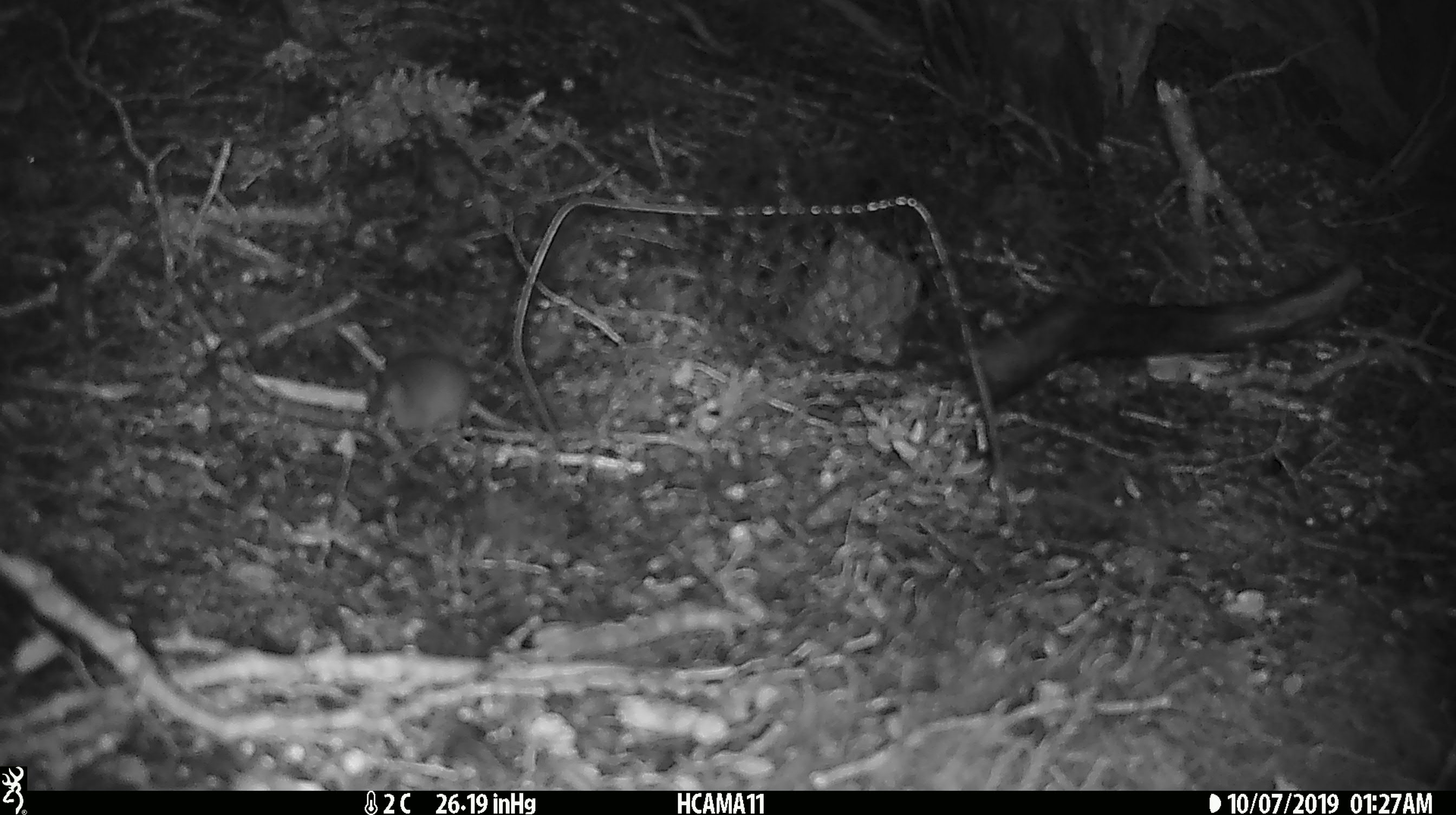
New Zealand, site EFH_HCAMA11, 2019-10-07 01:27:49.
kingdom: Animalia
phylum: Chordata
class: Mammalia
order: Rodentia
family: Muridae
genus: Mus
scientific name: Mus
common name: mouse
Mouse (Mus).